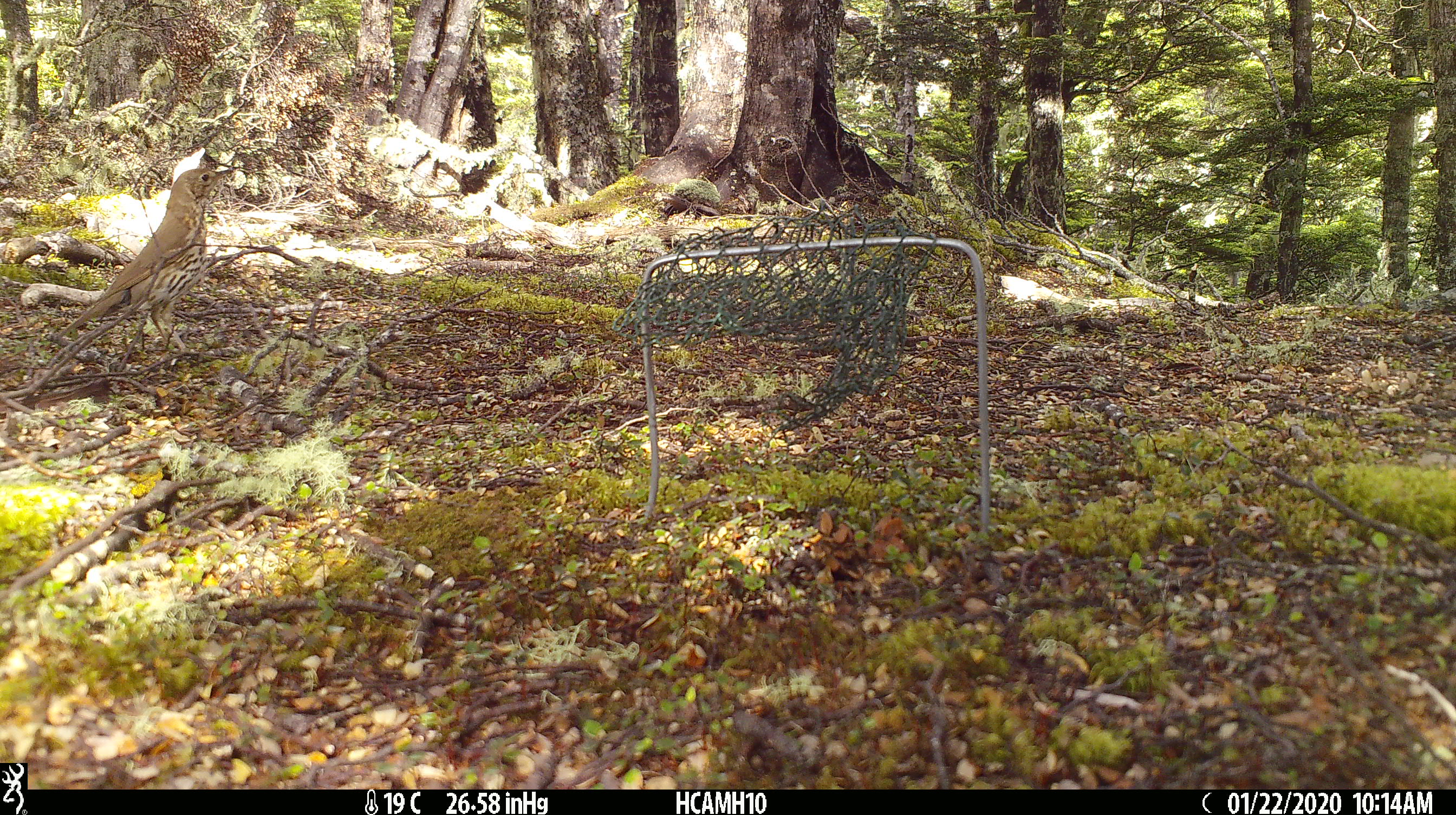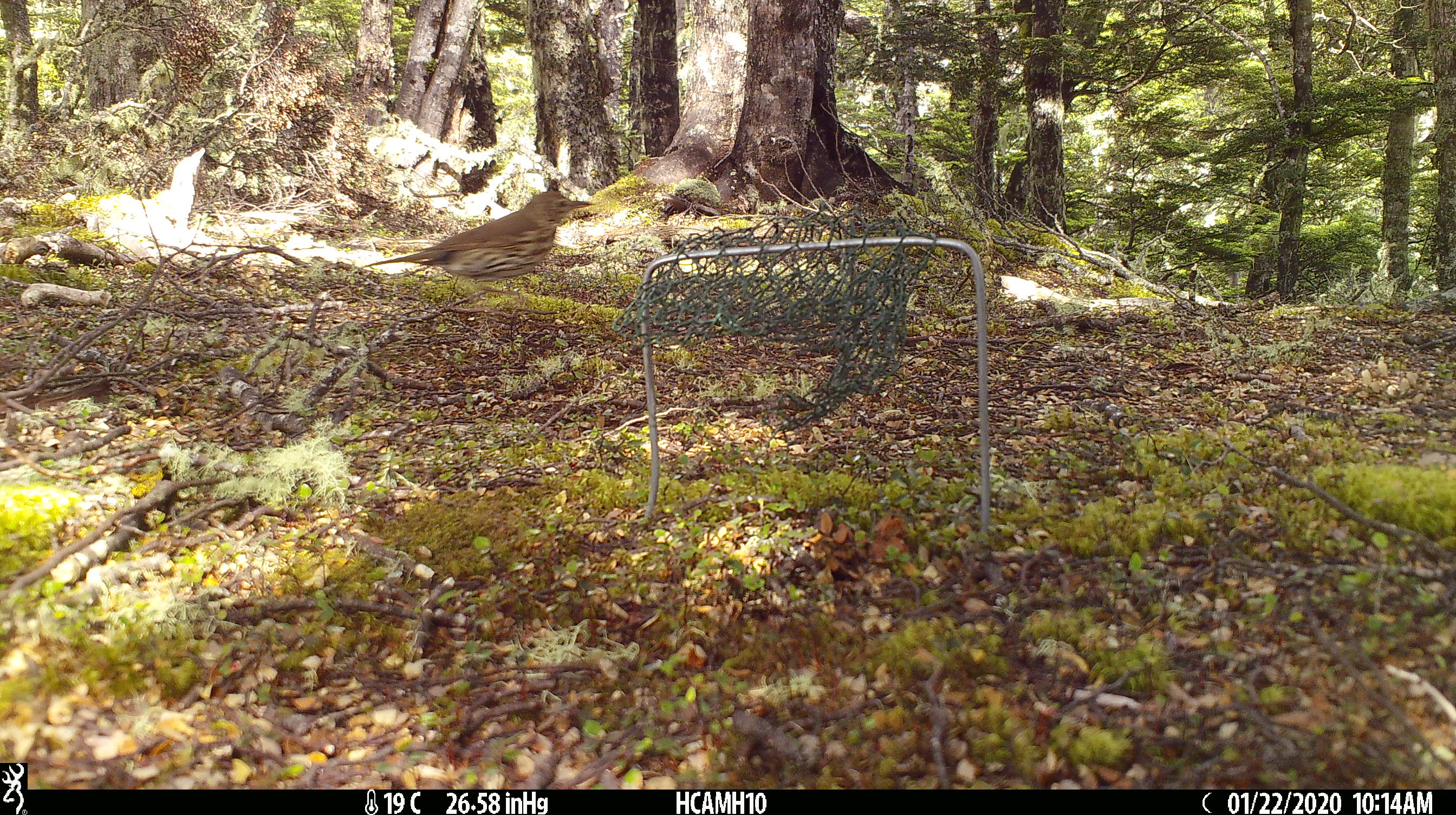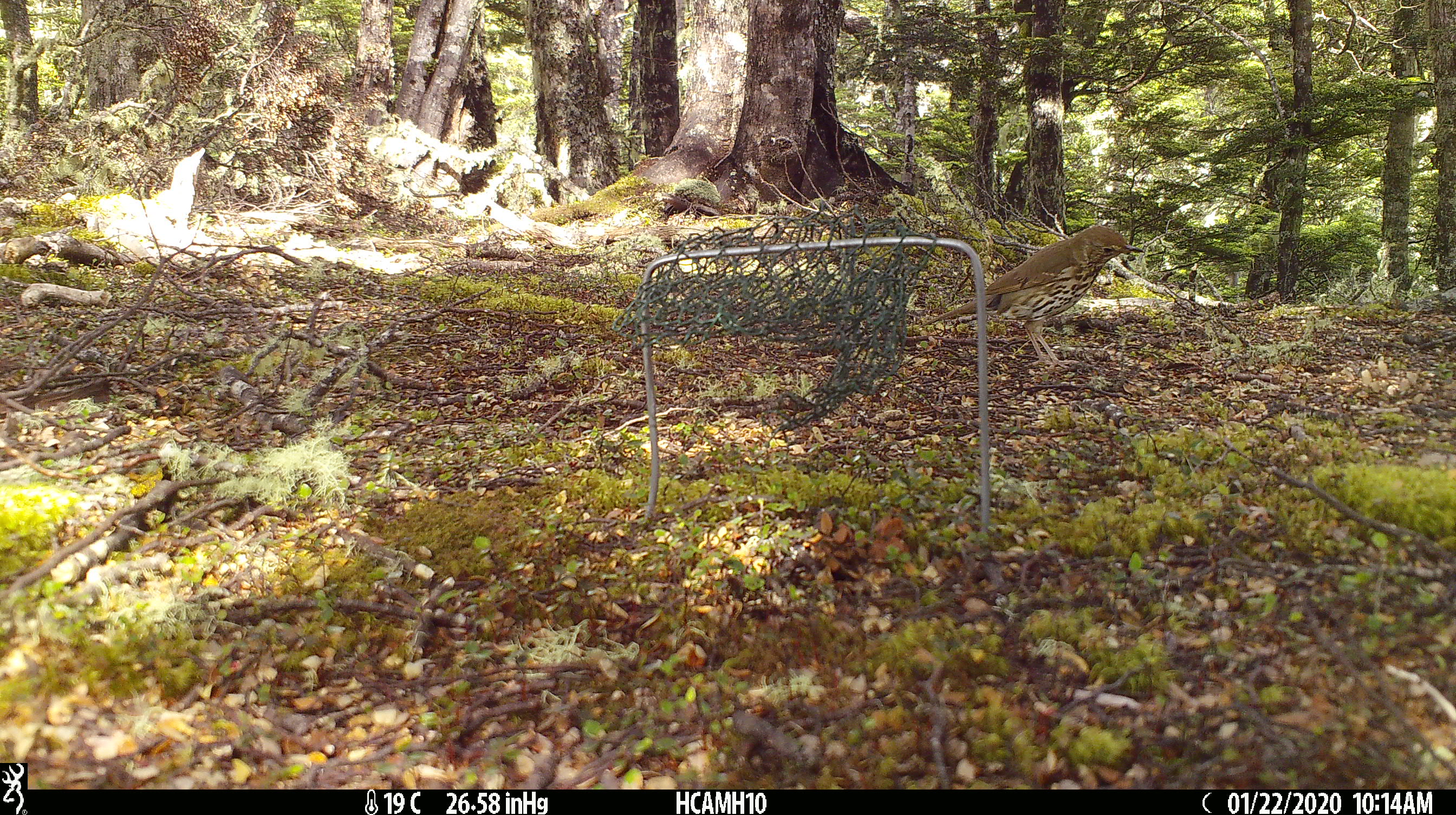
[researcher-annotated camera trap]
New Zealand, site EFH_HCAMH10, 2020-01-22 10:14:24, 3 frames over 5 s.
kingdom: Animalia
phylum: Chordata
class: Aves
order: Passeriformes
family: Turdidae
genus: Turdus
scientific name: Turdus philomelos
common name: song thrush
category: thrush